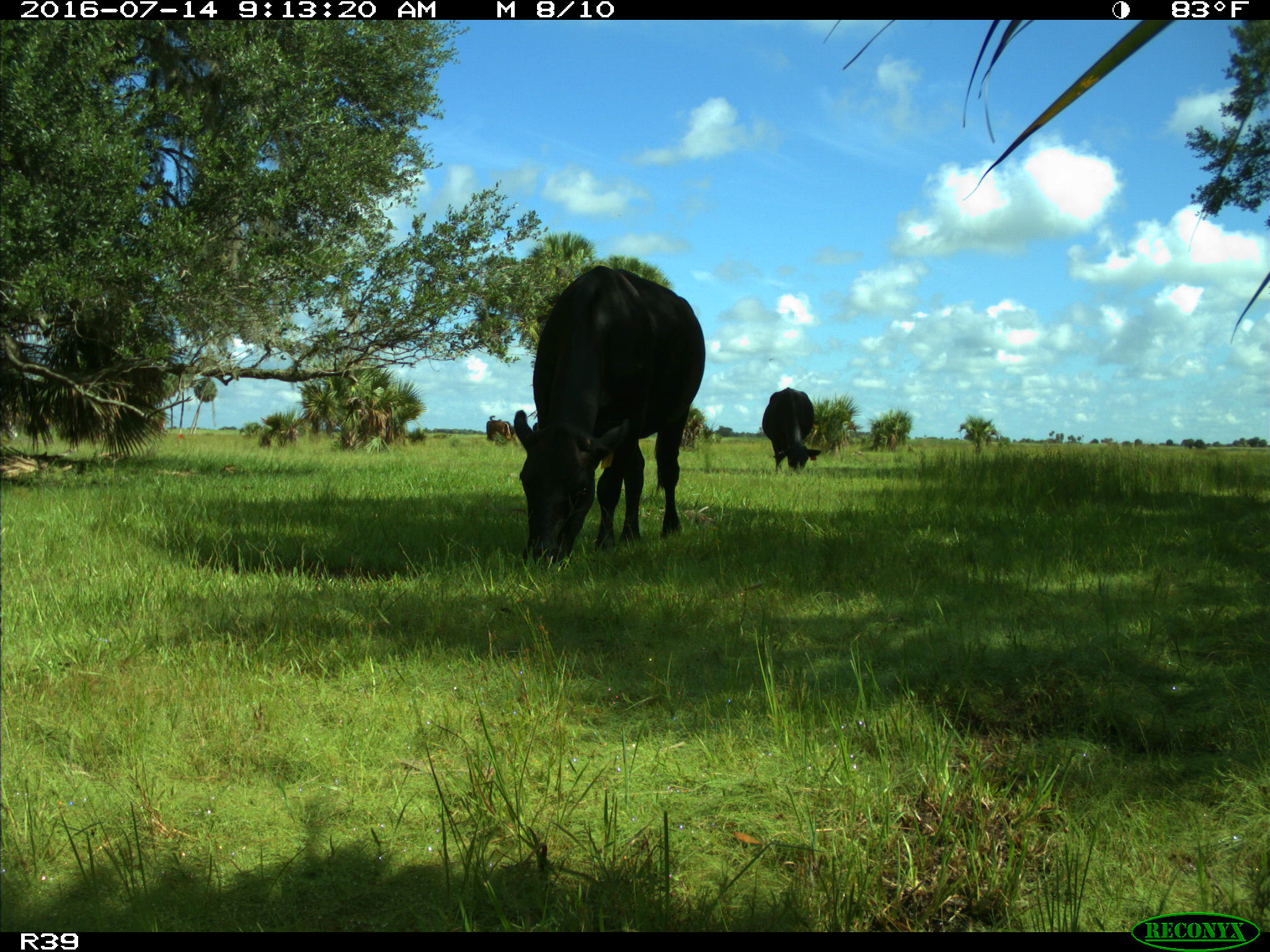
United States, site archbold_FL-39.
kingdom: Animalia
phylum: Chordata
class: Mammalia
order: Artiodactyla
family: Bovidae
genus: Bos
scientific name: Bos taurus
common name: domestic cow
Bos taurus (domestic cow).